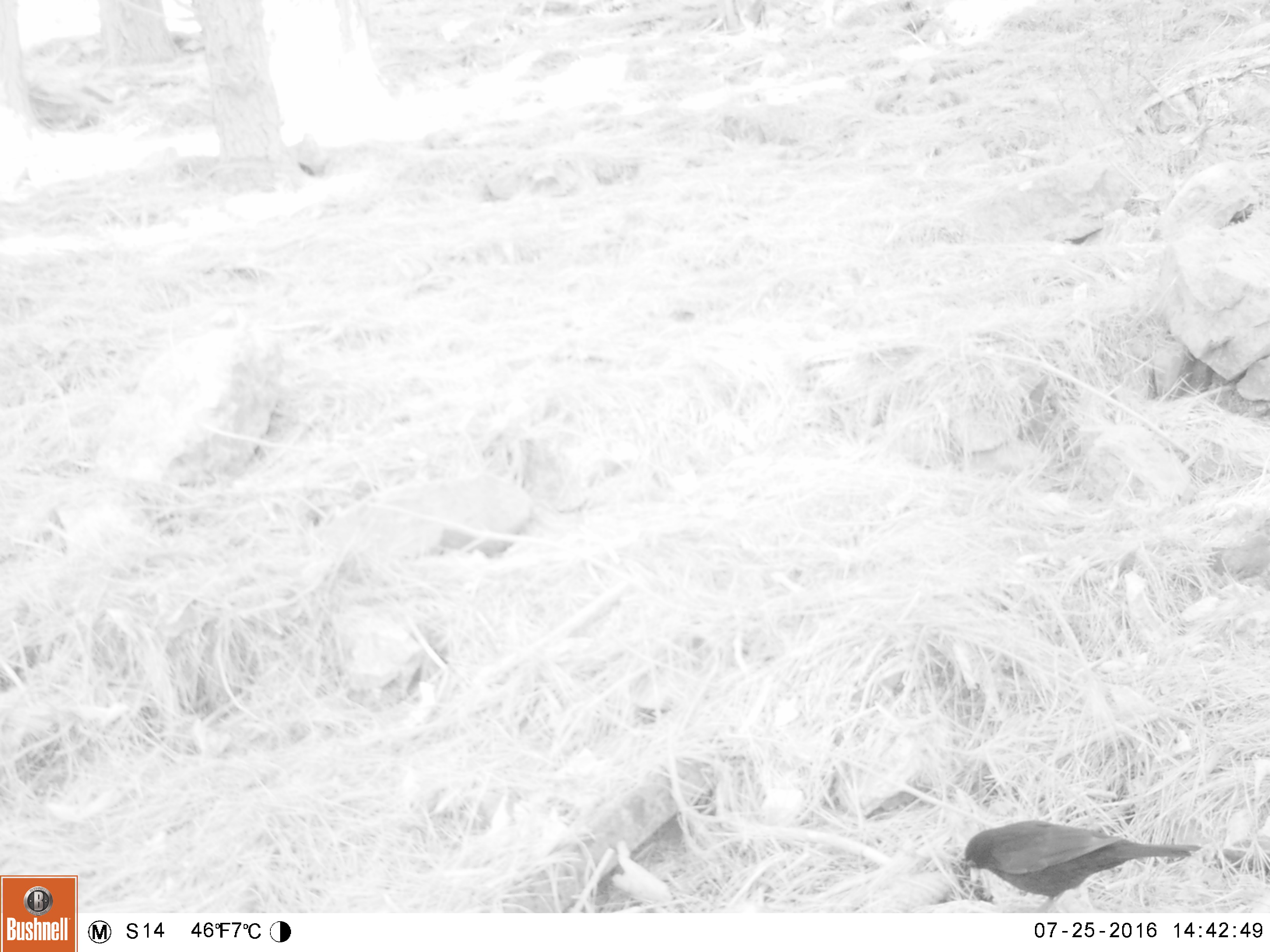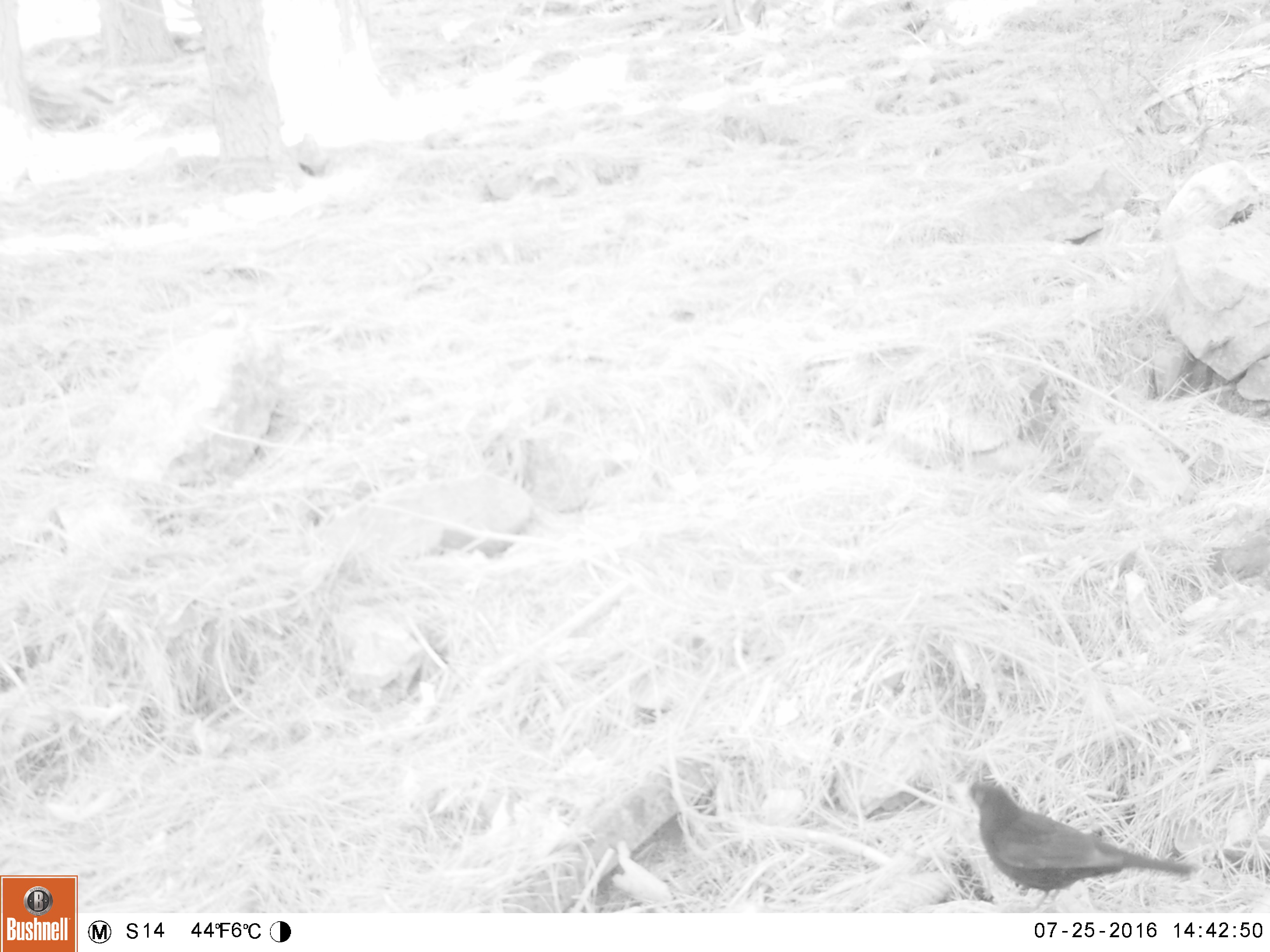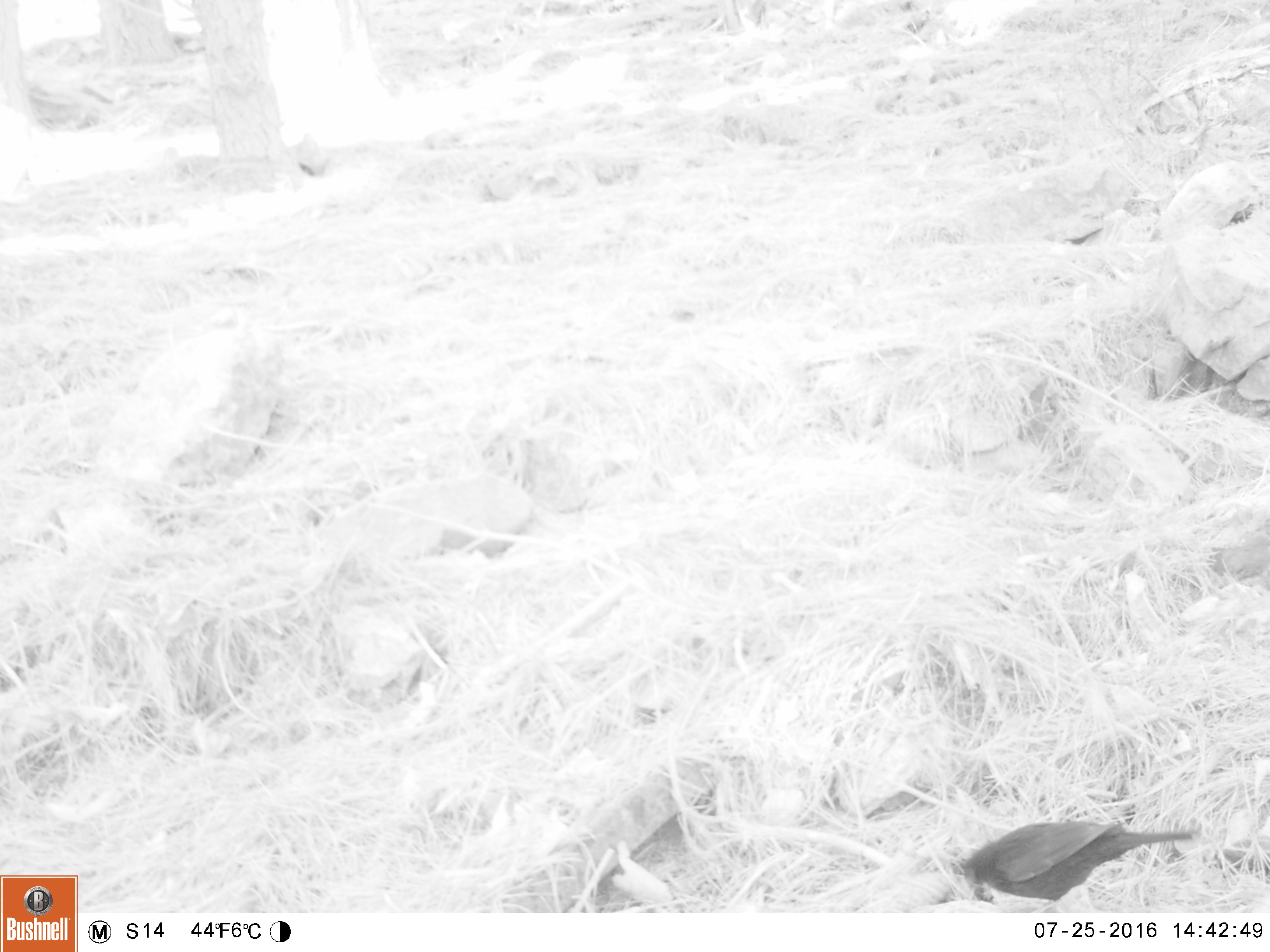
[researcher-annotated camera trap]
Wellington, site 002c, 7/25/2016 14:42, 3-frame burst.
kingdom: Animalia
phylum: Chordata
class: Aves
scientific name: Aves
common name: bird